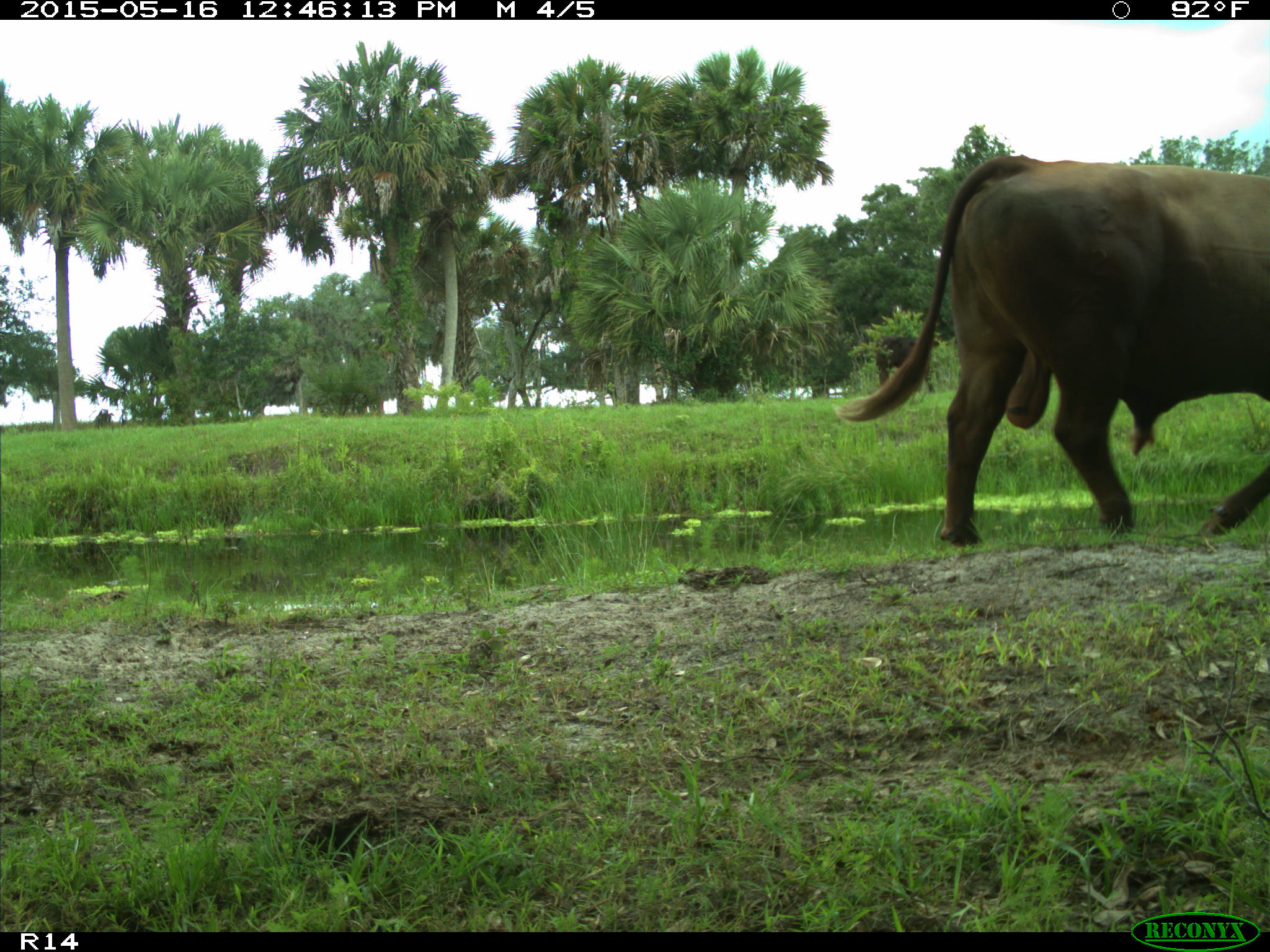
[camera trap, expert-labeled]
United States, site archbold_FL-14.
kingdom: Animalia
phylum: Chordata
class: Mammalia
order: Artiodactyla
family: Bovidae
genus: Bos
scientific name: Bos taurus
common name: domestic cow